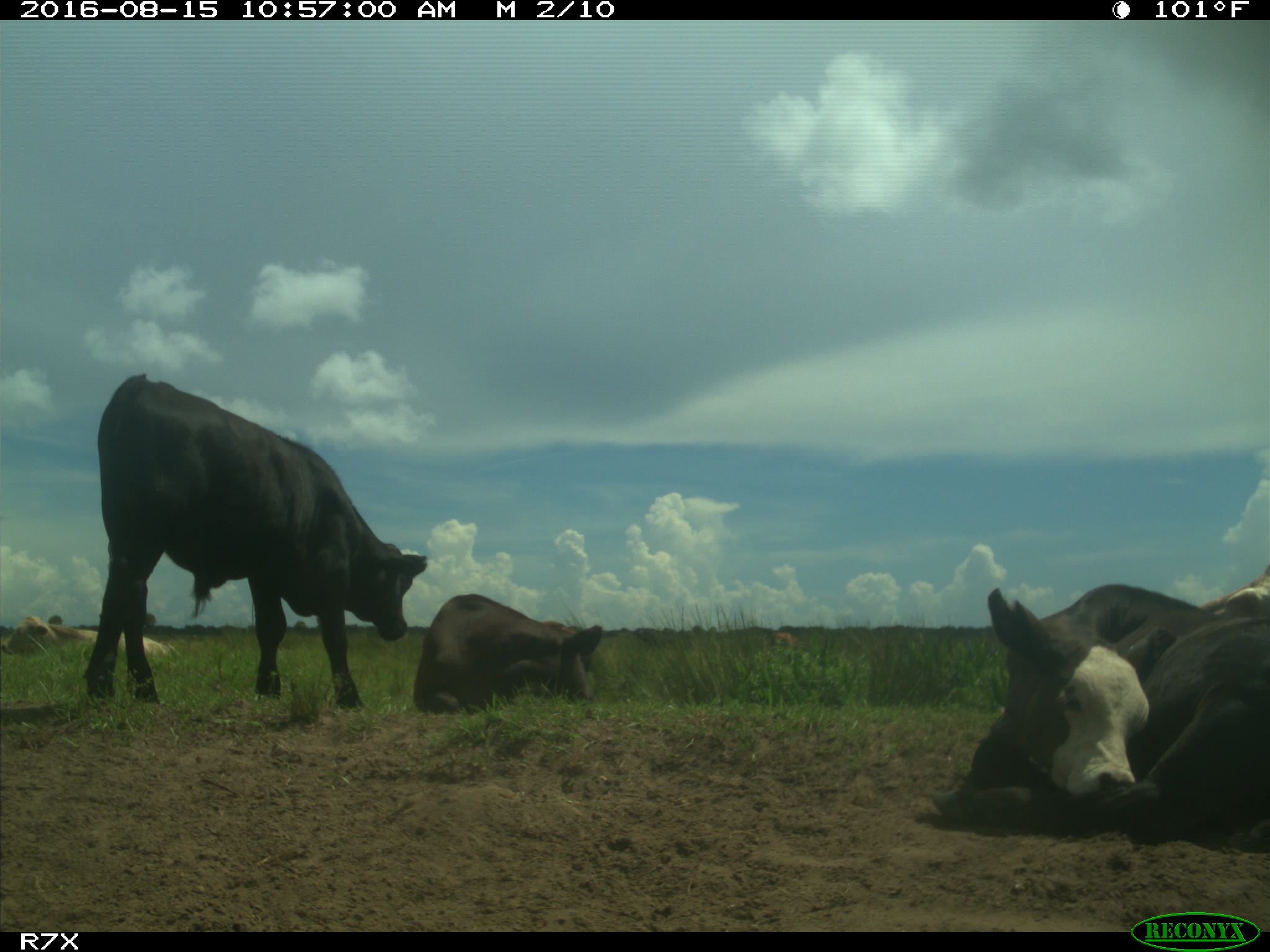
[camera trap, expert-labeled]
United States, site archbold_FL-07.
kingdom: Animalia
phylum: Chordata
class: Mammalia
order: Artiodactyla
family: Bovidae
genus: Bos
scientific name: Bos taurus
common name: domestic cow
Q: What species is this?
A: Bos taurus (domestic cow).